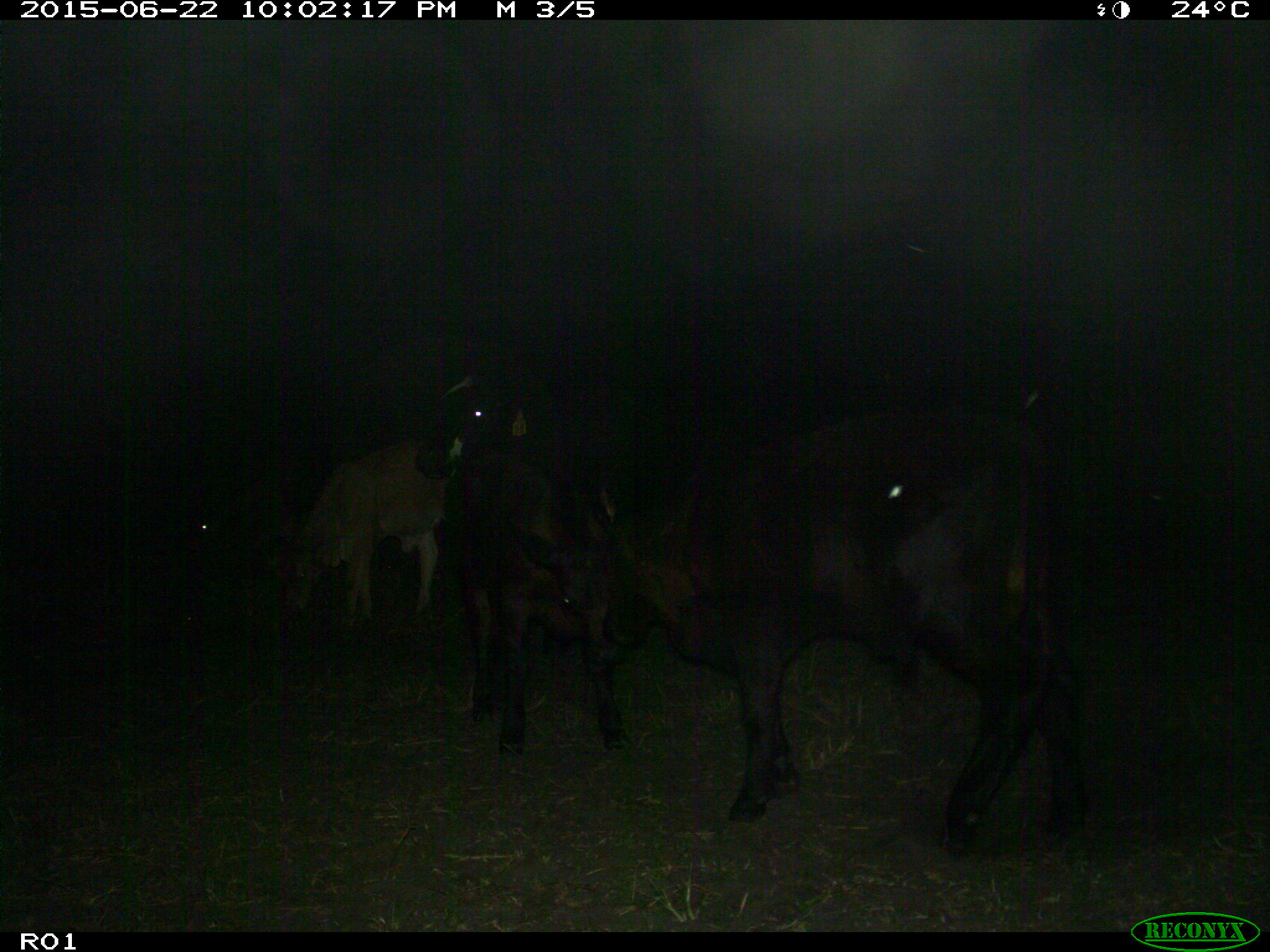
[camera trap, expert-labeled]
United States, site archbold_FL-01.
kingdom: Animalia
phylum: Chordata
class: Mammalia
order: Artiodactyla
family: Bovidae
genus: Bos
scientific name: Bos taurus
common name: domestic cow